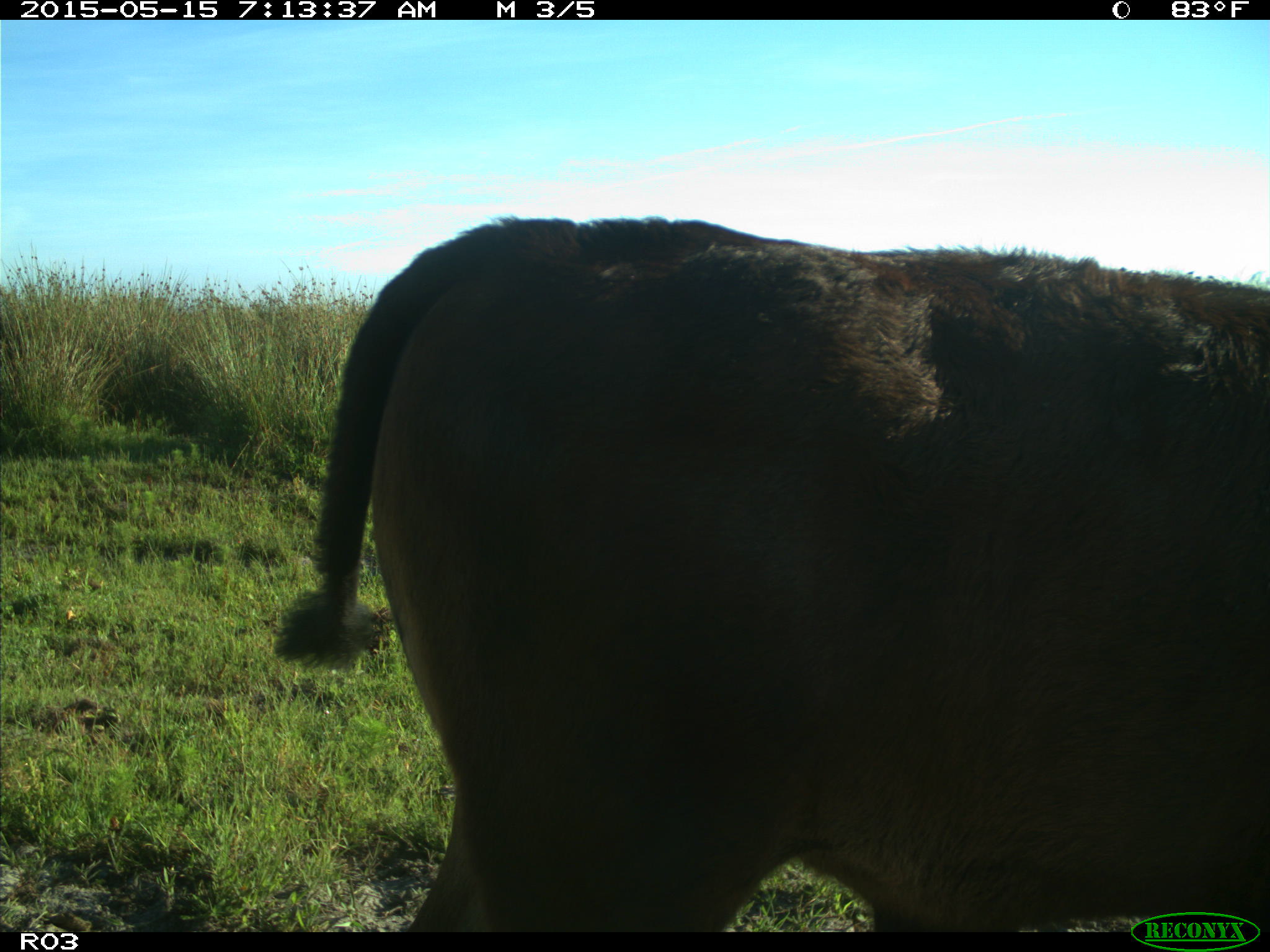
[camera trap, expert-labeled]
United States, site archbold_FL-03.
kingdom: Animalia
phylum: Chordata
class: Mammalia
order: Artiodactyla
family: Bovidae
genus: Bos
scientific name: Bos taurus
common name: domestic cow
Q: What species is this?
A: Bos taurus (domestic cow).